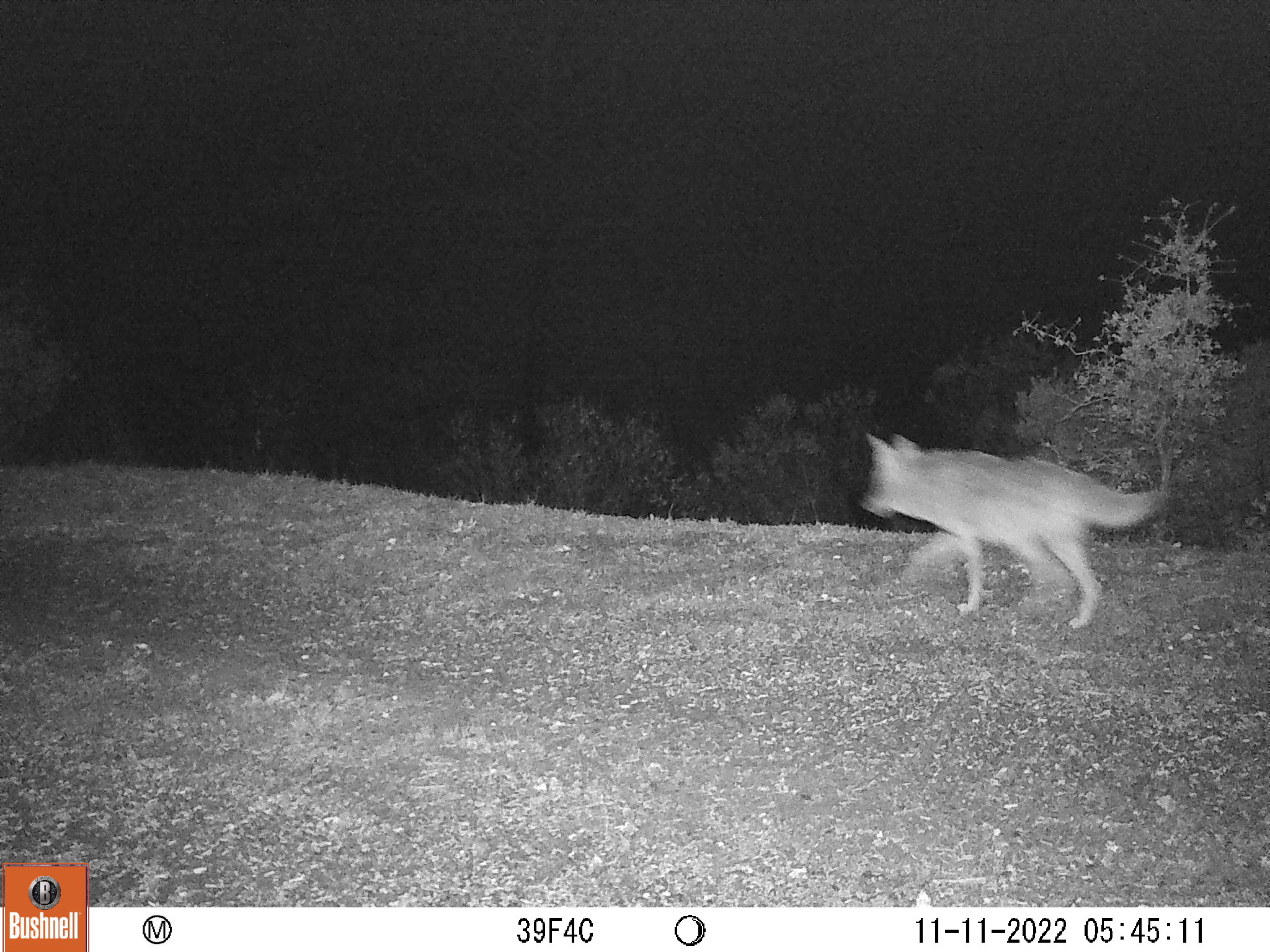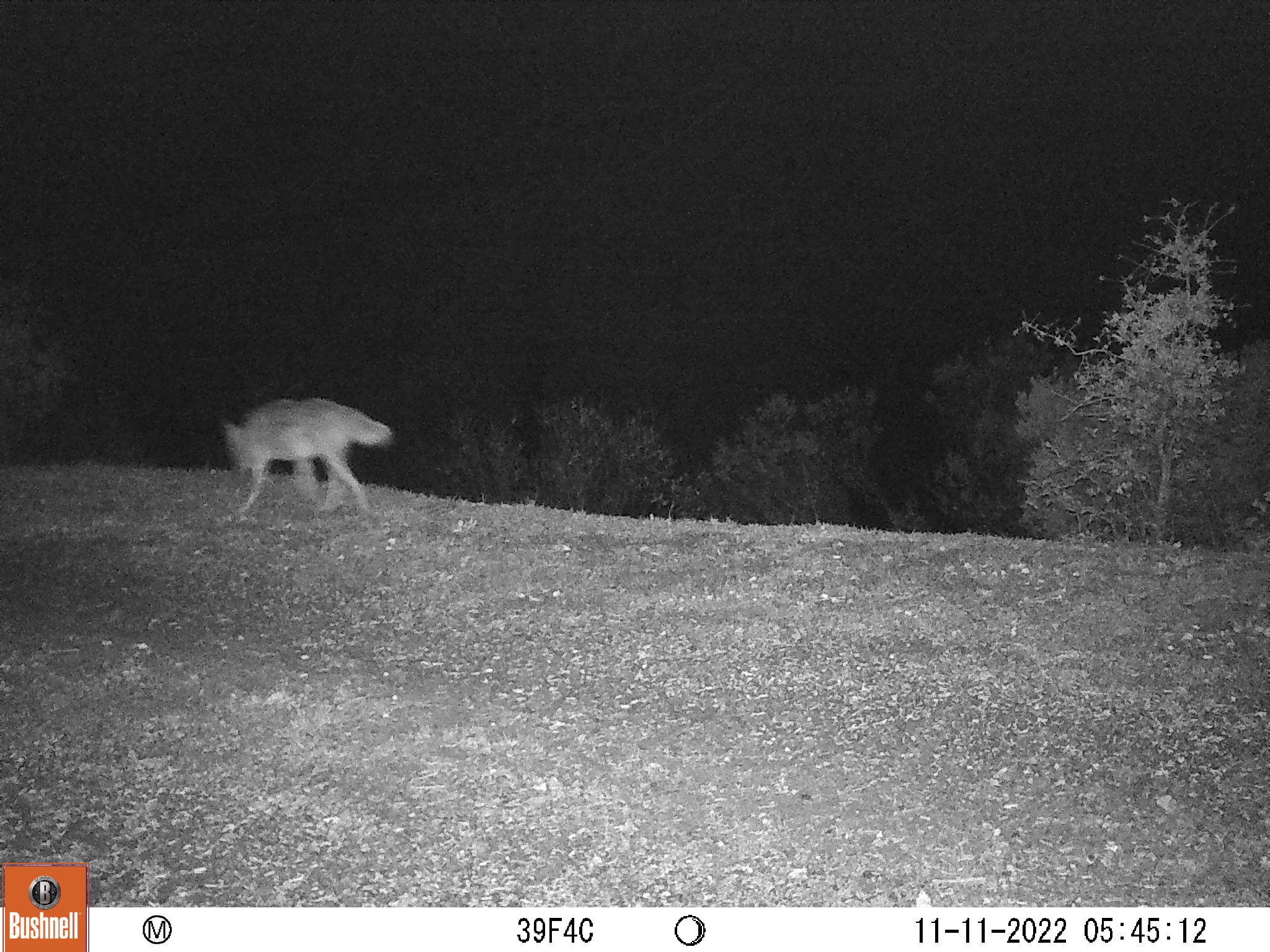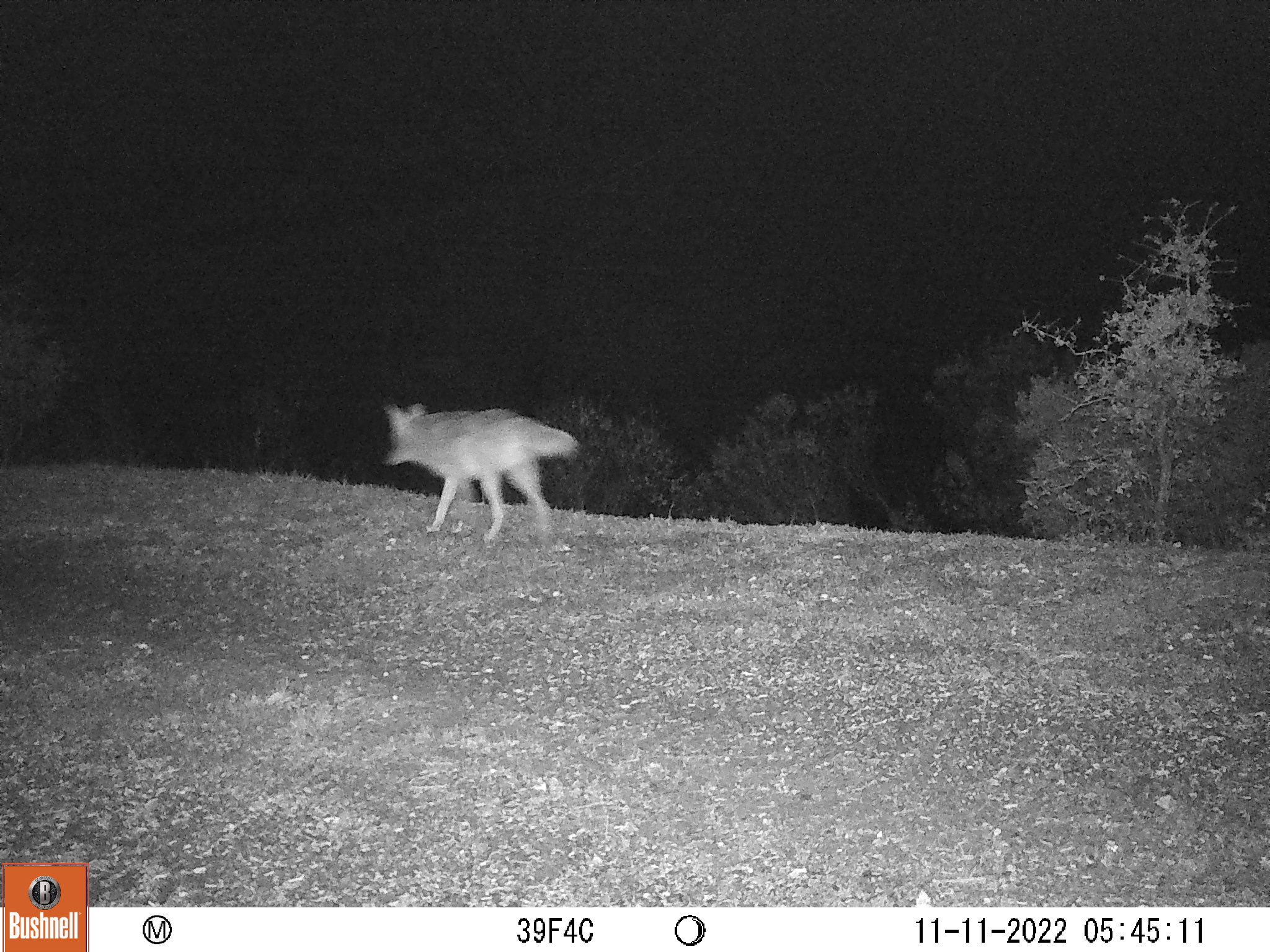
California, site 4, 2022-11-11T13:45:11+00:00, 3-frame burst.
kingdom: Animalia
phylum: Chordata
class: Mammalia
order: Carnivora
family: Canidae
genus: Canis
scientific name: Canis latrans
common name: coyote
Coyote (Canis latrans).